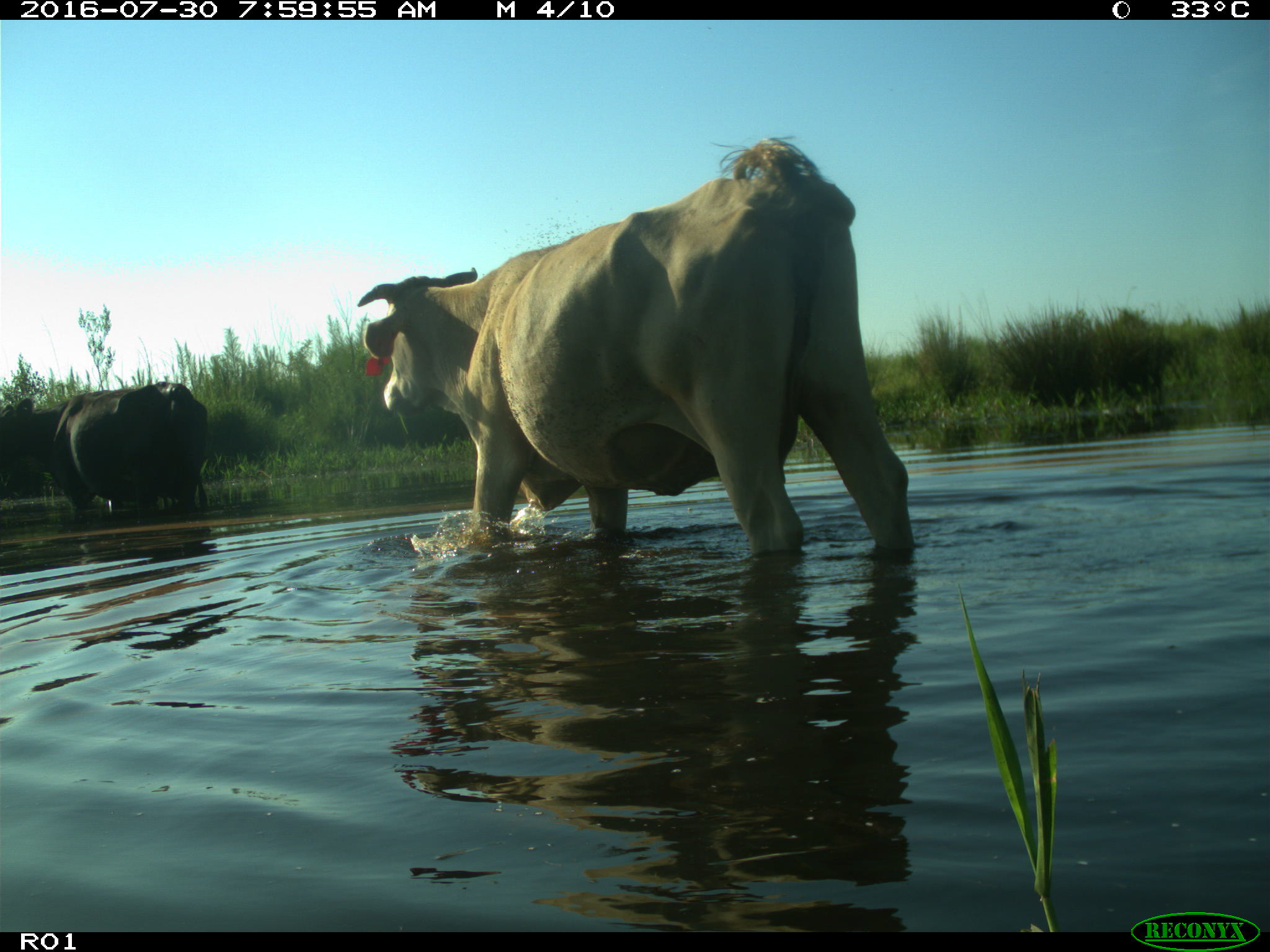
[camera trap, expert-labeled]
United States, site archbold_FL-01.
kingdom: Animalia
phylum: Chordata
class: Mammalia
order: Artiodactyla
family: Bovidae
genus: Bos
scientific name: Bos taurus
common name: domestic cow